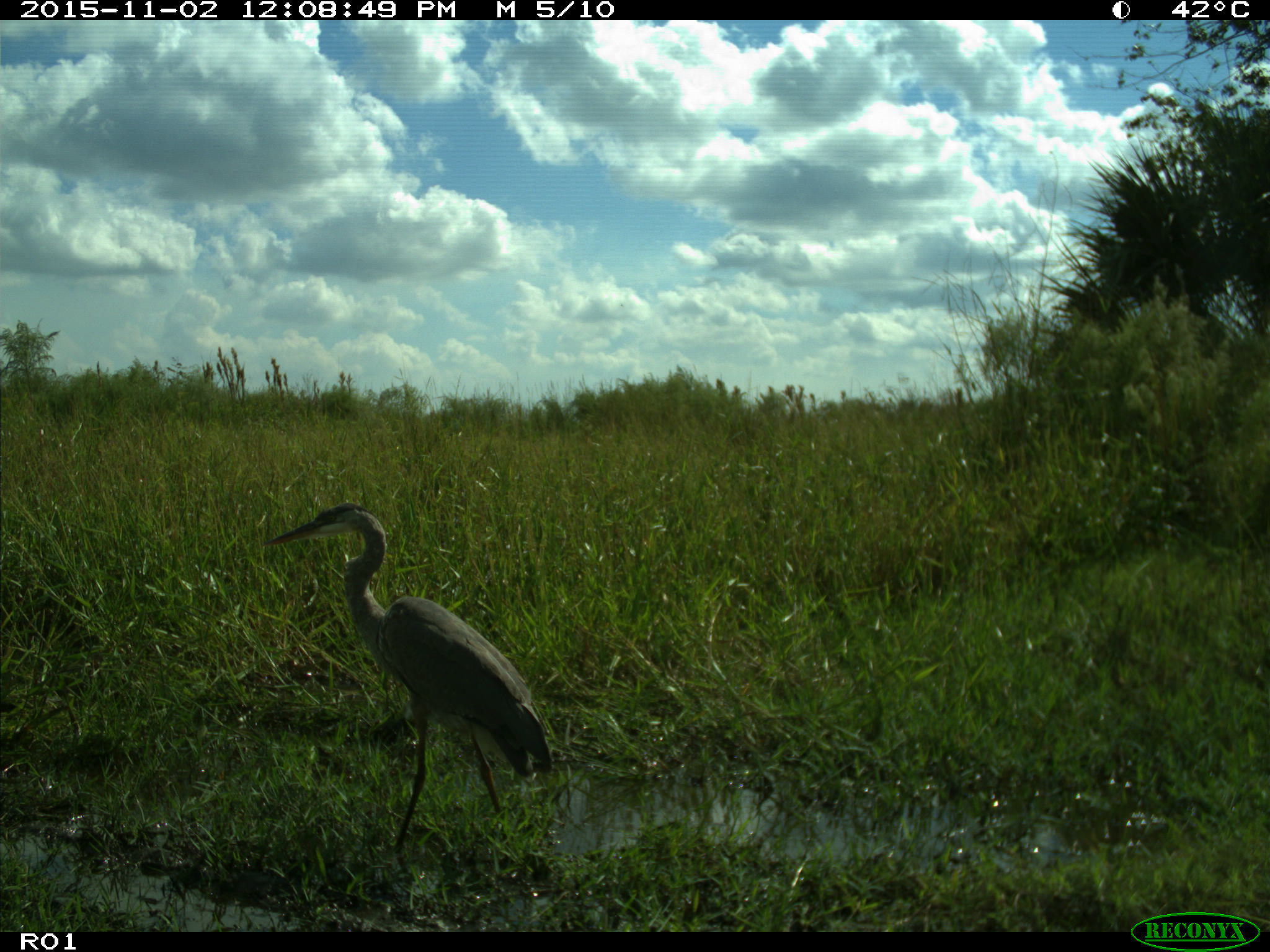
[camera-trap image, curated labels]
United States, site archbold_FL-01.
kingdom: Animalia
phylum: Chordata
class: Aves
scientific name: Aves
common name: birds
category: unidentified bird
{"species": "unidentified bird (birds) (Aves)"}